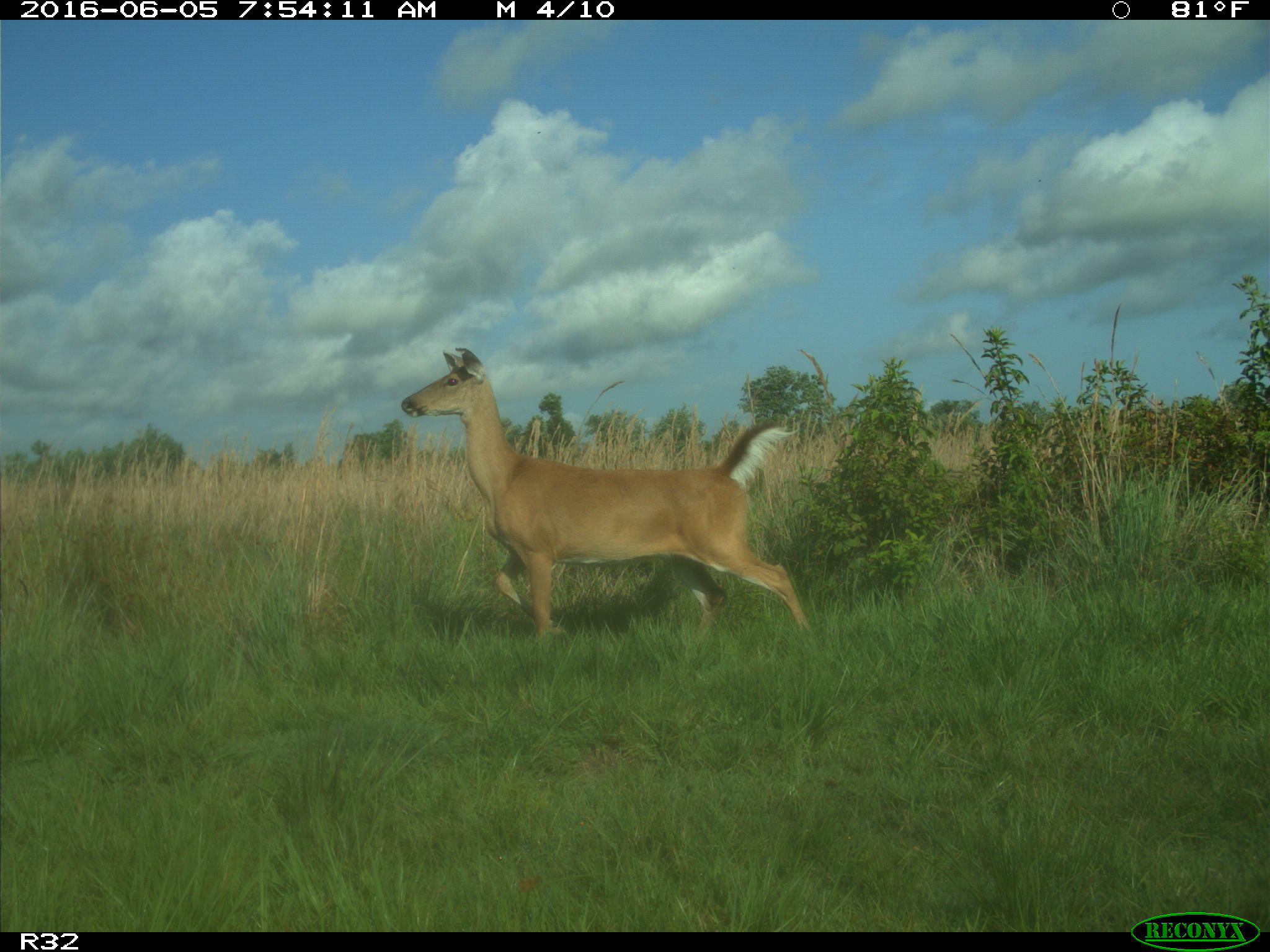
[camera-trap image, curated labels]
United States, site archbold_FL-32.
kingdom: Animalia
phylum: Chordata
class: Mammalia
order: Artiodactyla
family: Cervidae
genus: Odocoileus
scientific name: Odocoileus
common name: deer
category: unidentified deer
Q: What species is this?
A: Unidentified deer (deer) (Odocoileus).